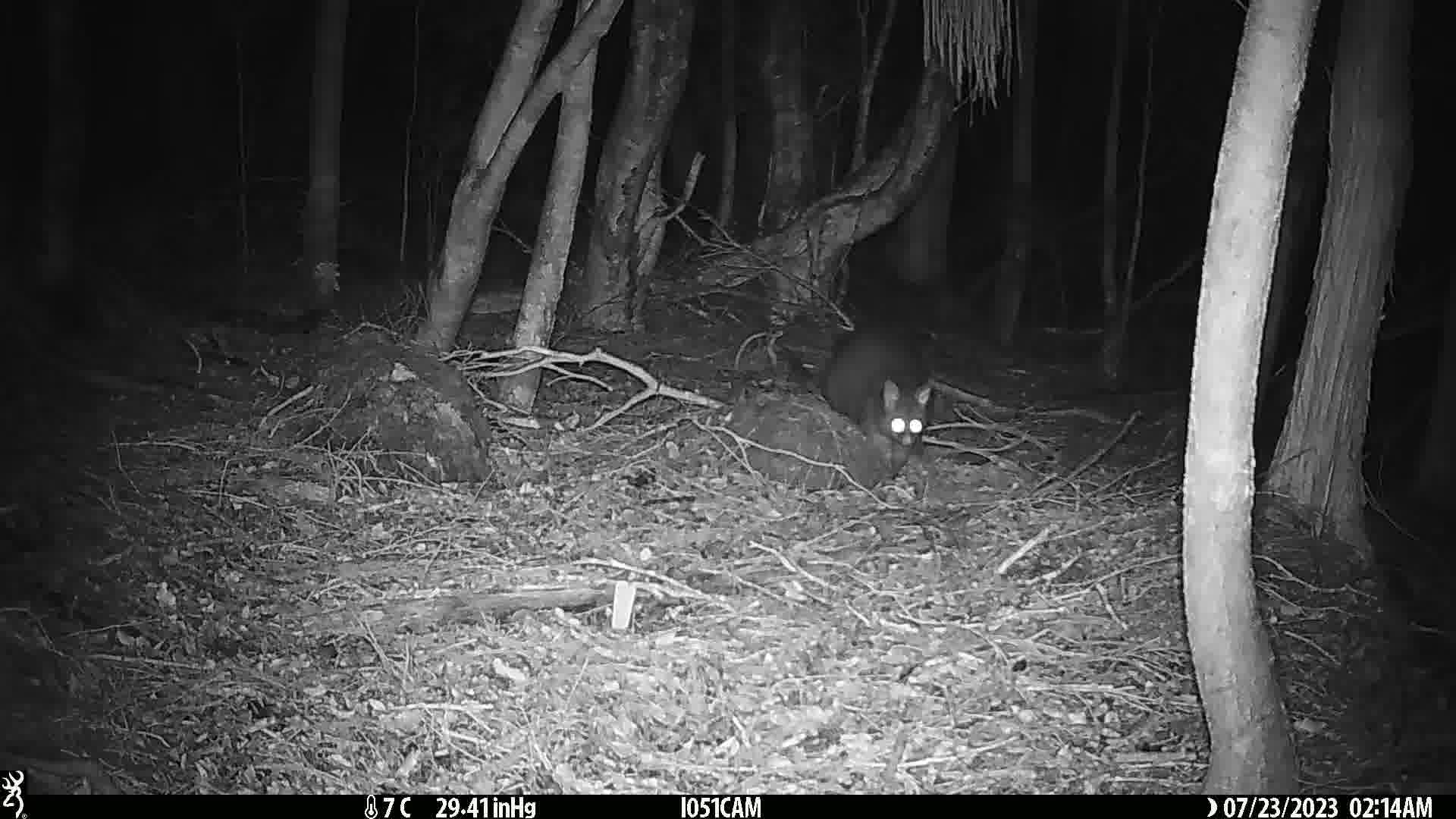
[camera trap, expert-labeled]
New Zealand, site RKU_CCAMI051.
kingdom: Animalia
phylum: Chordata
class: Mammalia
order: Diprotodontia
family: Phalangeridae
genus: Trichosurus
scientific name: Trichosurus vulpecula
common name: common brushtail possum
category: possum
Possum (common brushtail possum) (Trichosurus vulpecula).